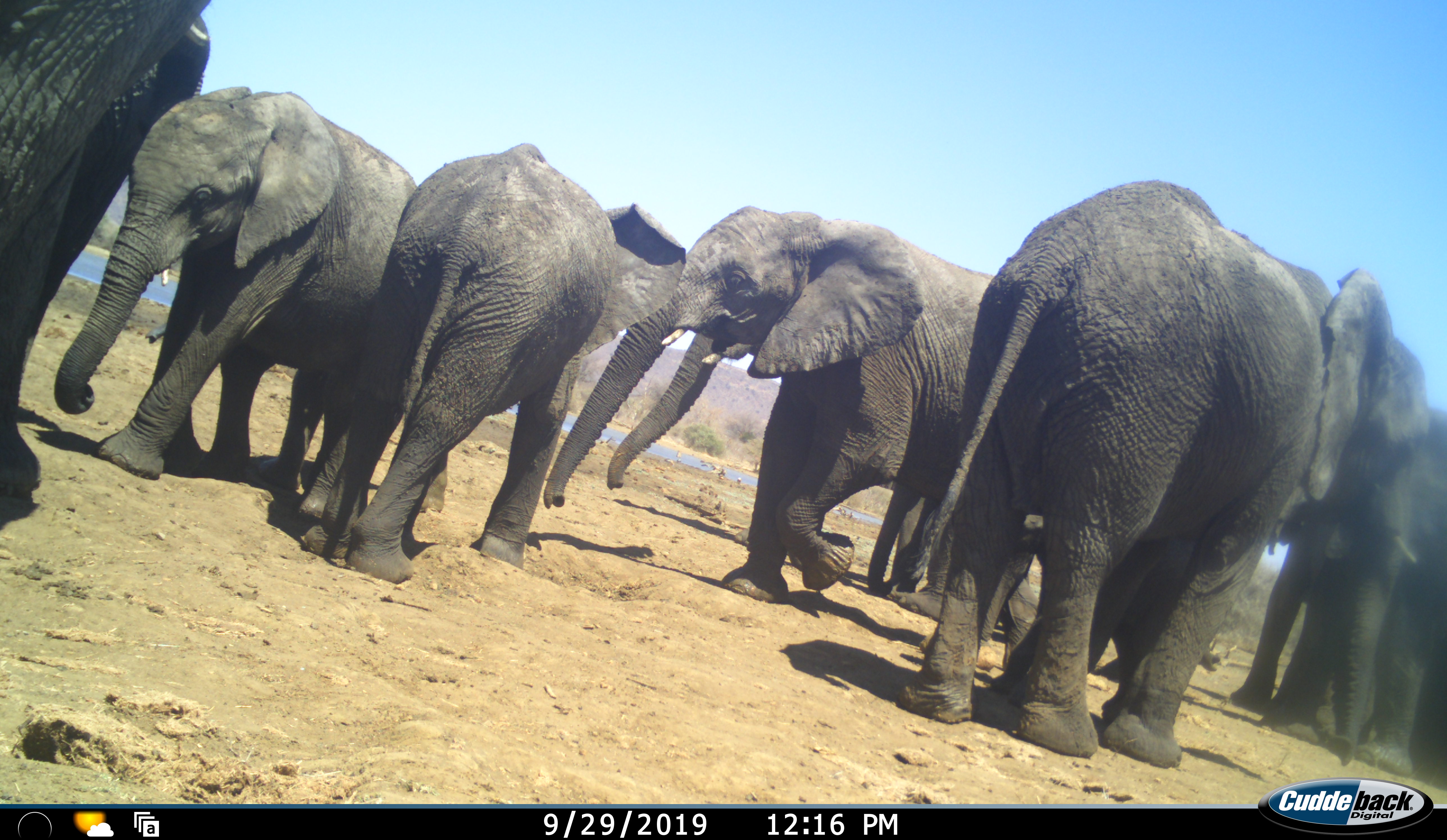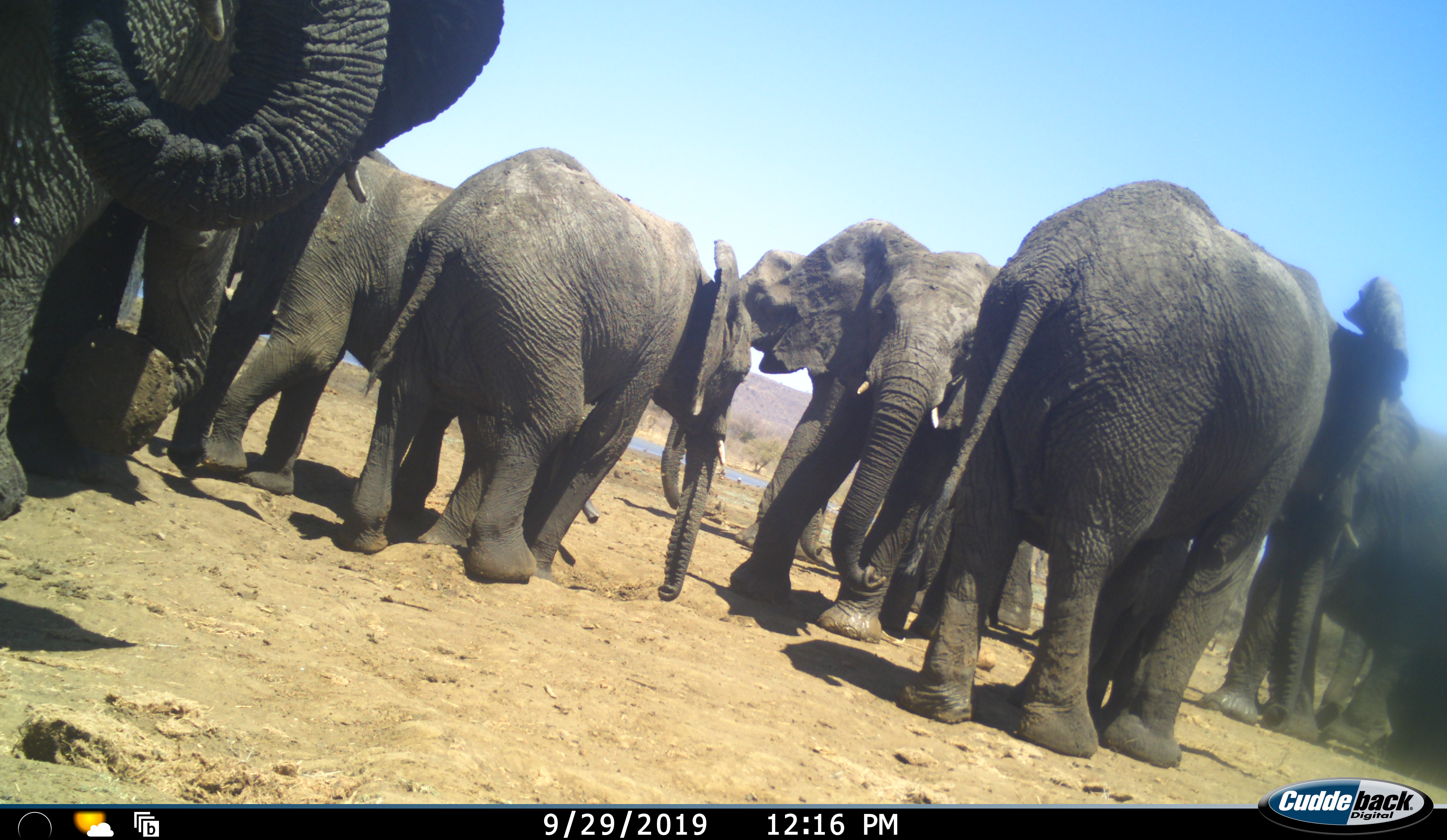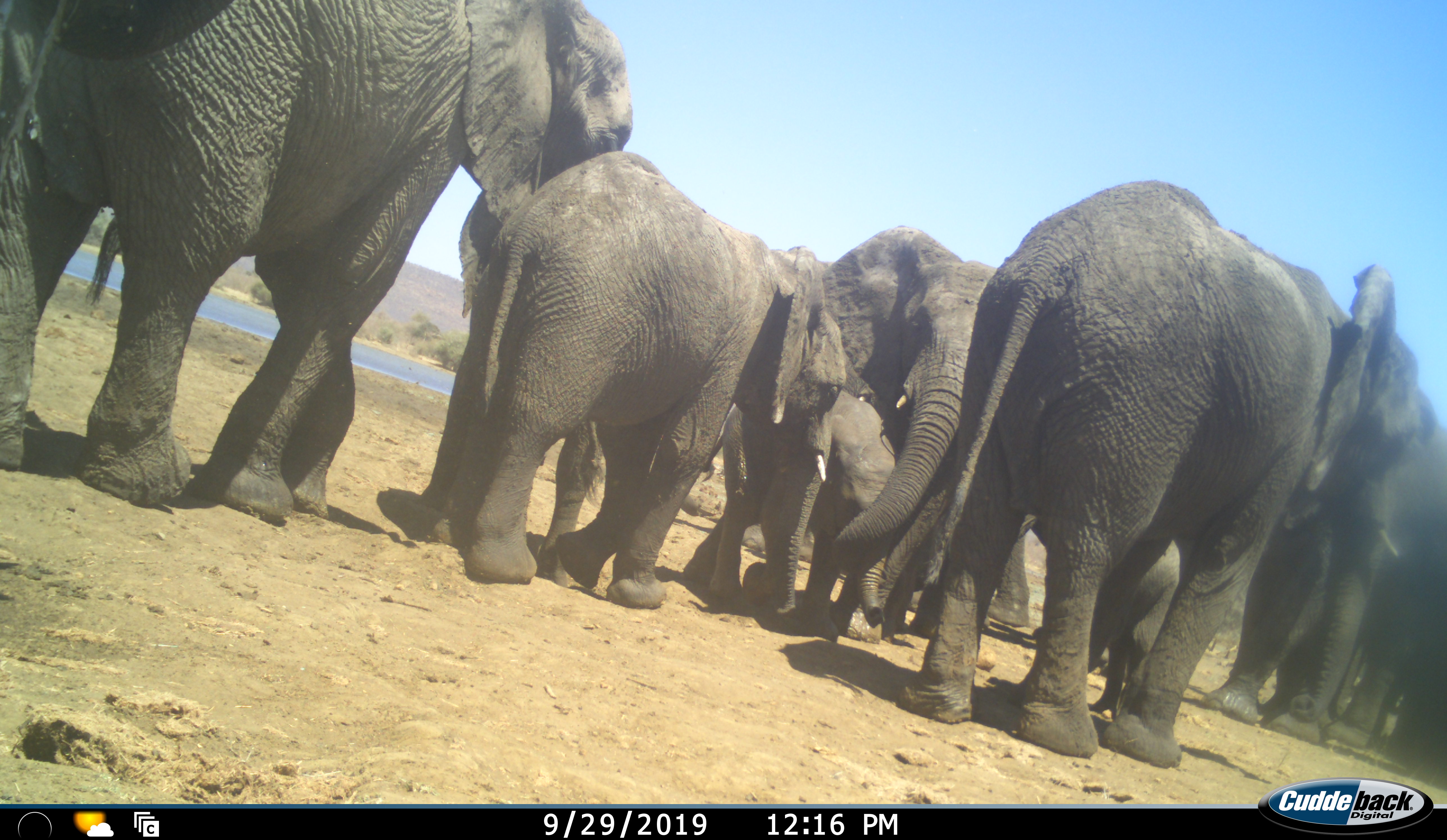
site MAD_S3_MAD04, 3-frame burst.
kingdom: Animalia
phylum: Chordata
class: Mammalia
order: Proboscidea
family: Elephantidae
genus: Loxodonta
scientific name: Loxodonta africana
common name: african bush elephant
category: elephant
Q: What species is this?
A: Elephant (african bush elephant) (Loxodonta africana).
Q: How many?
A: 8.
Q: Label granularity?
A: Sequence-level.